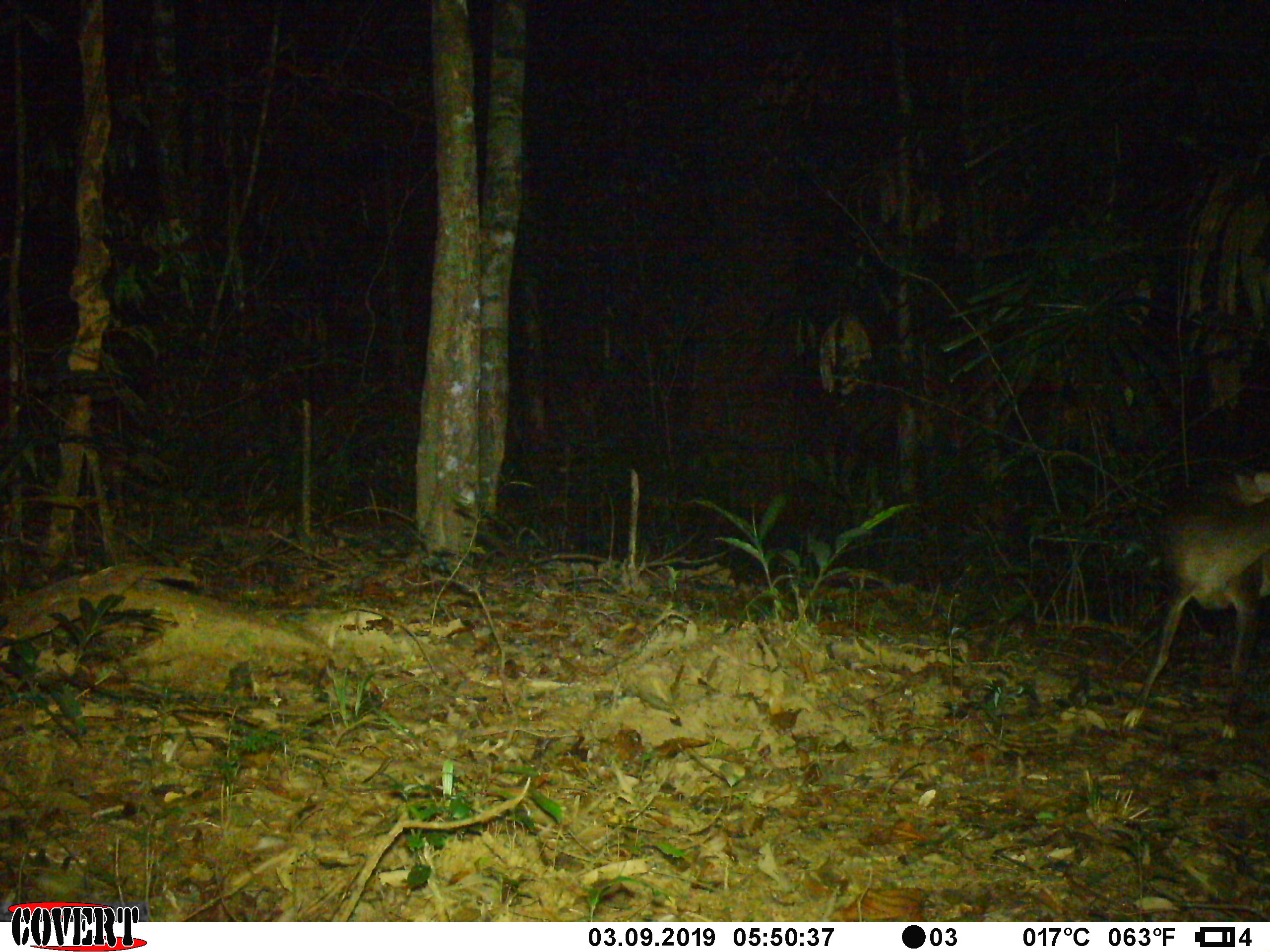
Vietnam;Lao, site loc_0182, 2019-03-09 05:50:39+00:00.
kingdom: Animalia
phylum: Chordata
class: Mammalia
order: Artiodactyla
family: Cervidae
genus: Muntiacus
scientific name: Muntiacus vuquangensis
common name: large-antlered muntjac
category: large antlered muntjac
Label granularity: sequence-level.